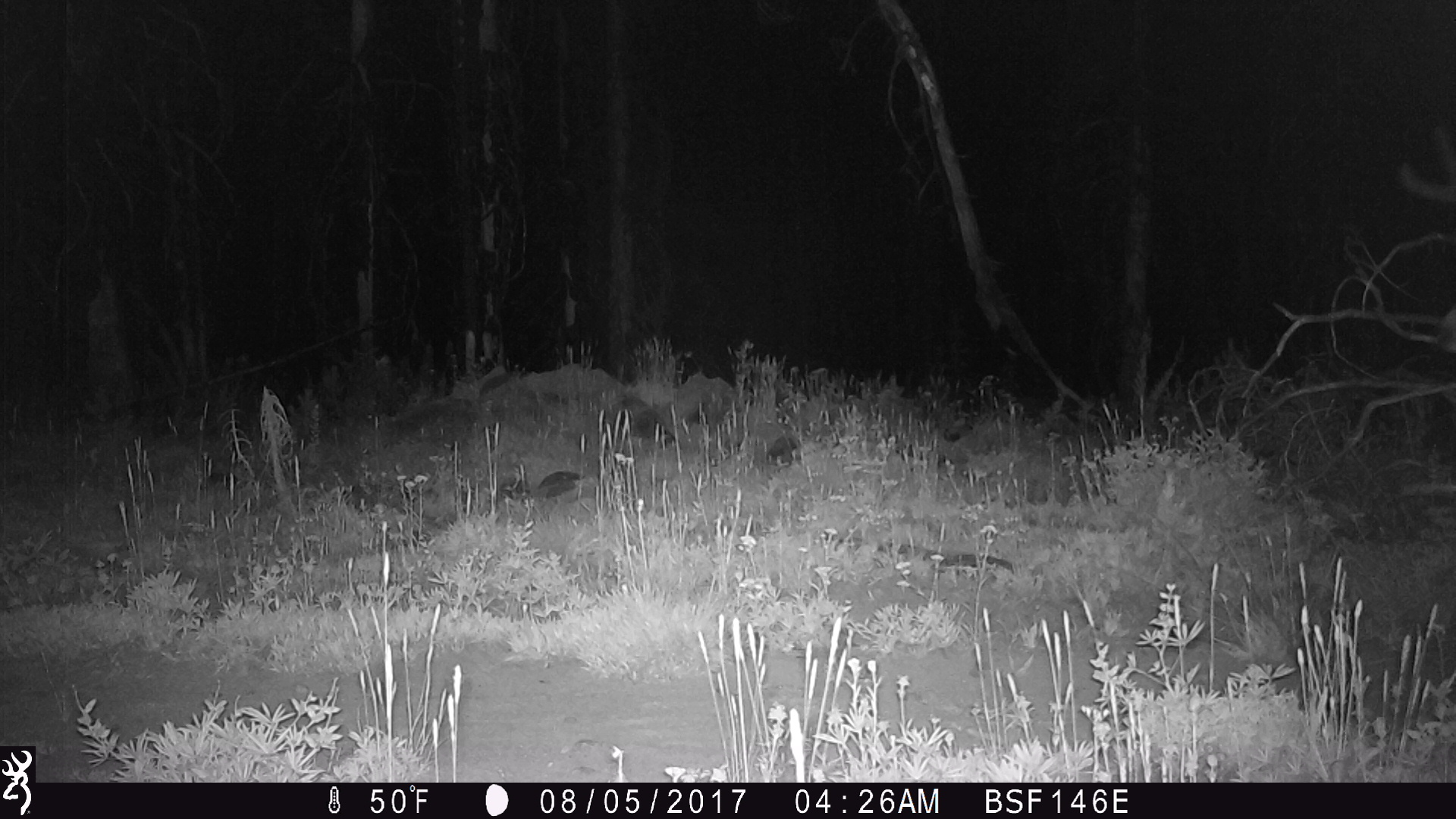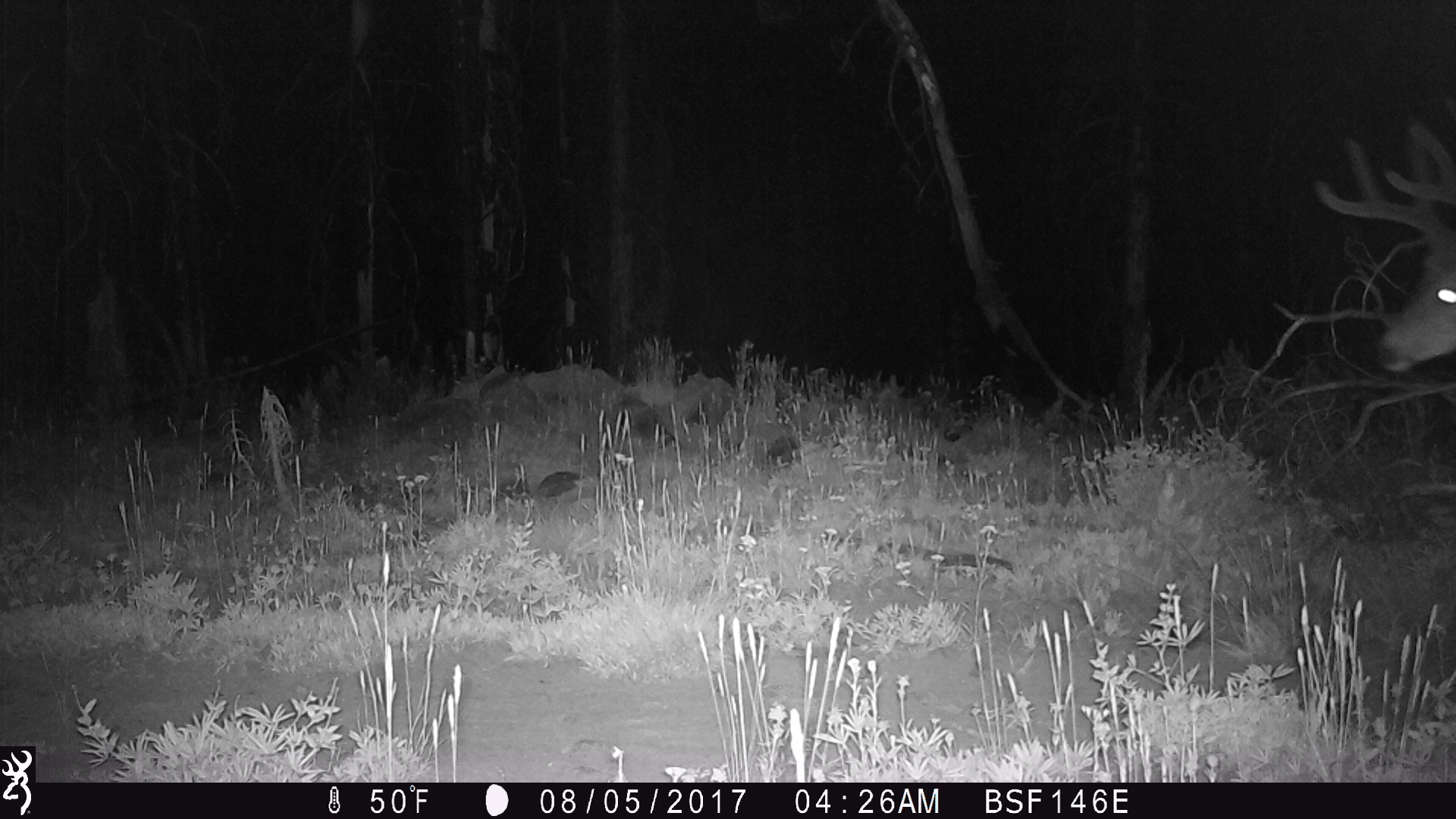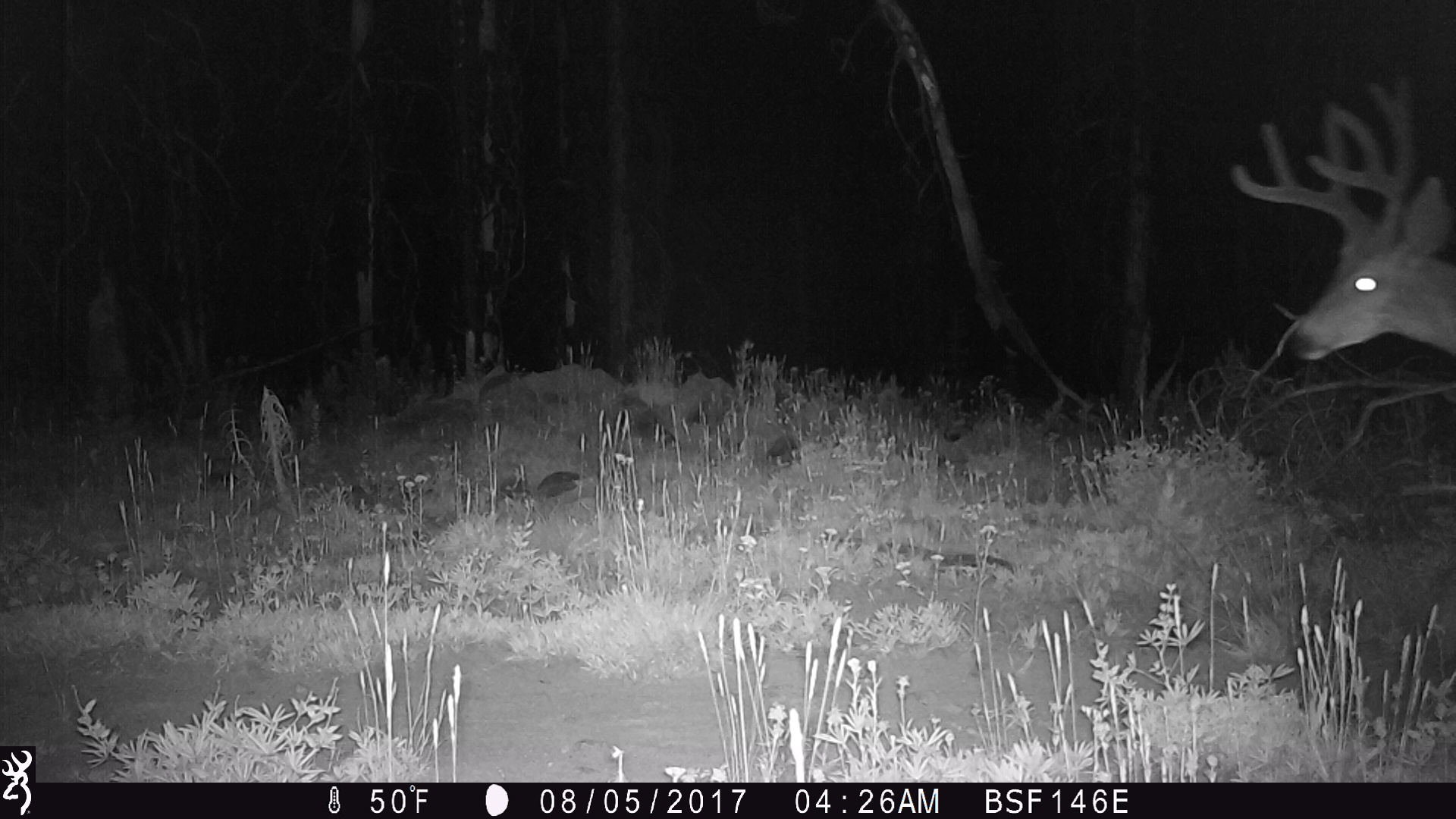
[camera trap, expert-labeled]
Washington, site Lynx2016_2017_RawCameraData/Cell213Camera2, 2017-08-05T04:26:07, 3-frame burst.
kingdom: Animalia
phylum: Chordata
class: Mammalia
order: Artiodactyla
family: Cervidae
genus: Odocoileus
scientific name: Odocoileus hemionus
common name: mule deer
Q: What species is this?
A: Odocoileus hemionus (mule deer).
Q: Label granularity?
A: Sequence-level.